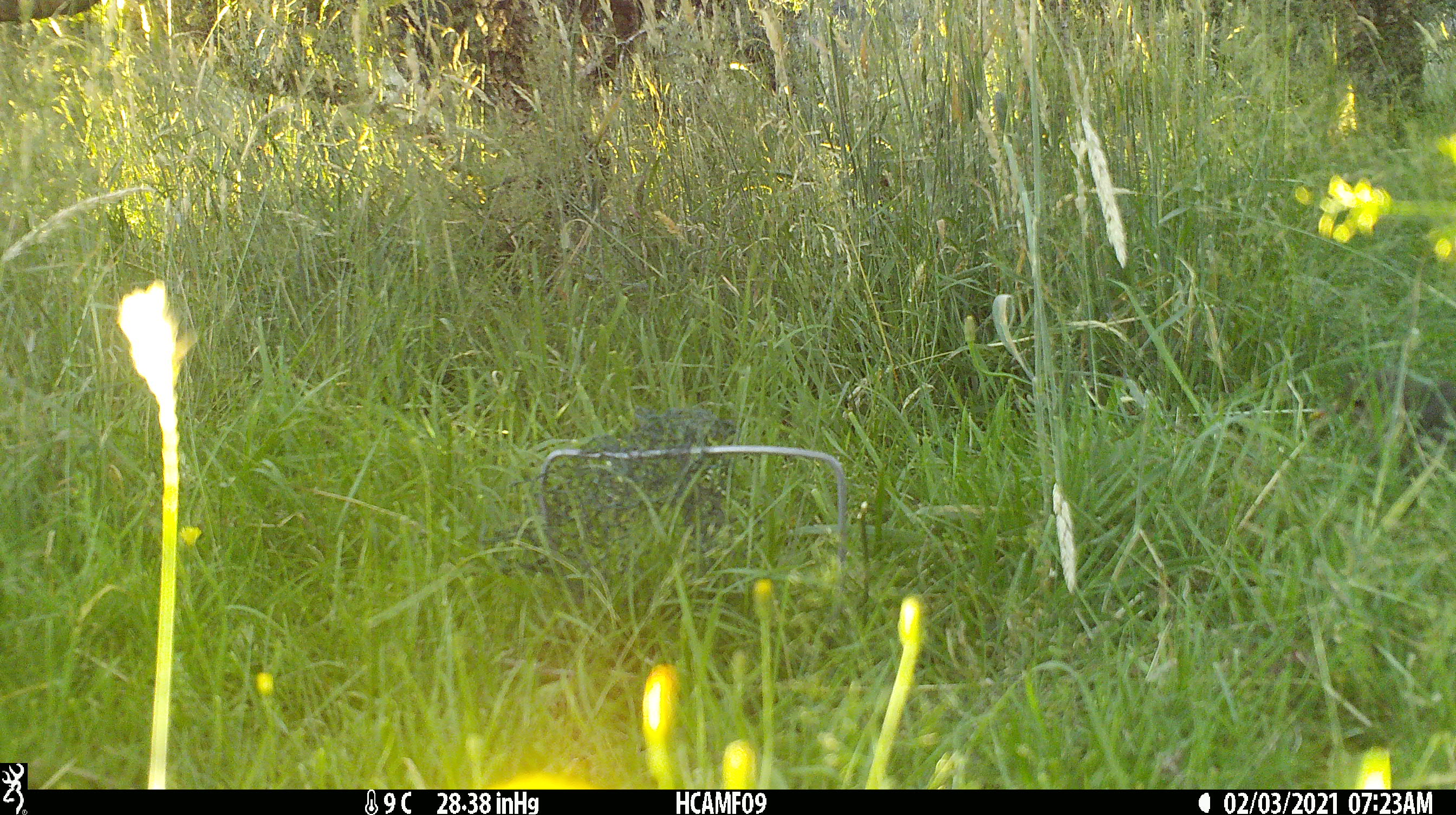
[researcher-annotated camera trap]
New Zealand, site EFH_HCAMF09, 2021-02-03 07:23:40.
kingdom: Animalia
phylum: Chordata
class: Aves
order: Passeriformes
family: Turdidae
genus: Turdus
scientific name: Turdus merula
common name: eurasian blackbird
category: blackbird